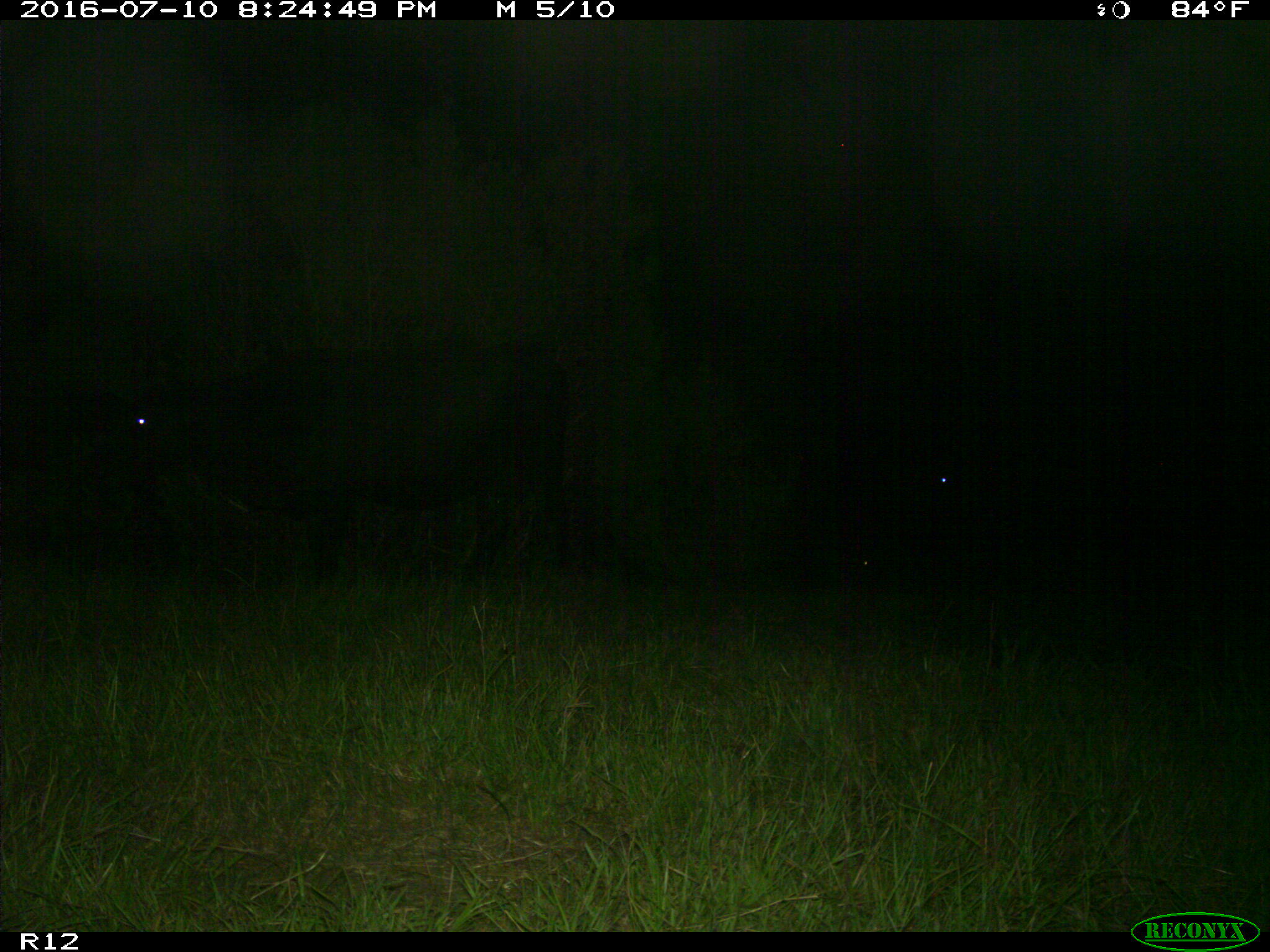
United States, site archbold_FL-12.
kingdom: Animalia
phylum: Chordata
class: Mammalia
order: Artiodactyla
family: Bovidae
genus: Bos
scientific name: Bos taurus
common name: domestic cow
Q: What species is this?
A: Bos taurus (domestic cow).